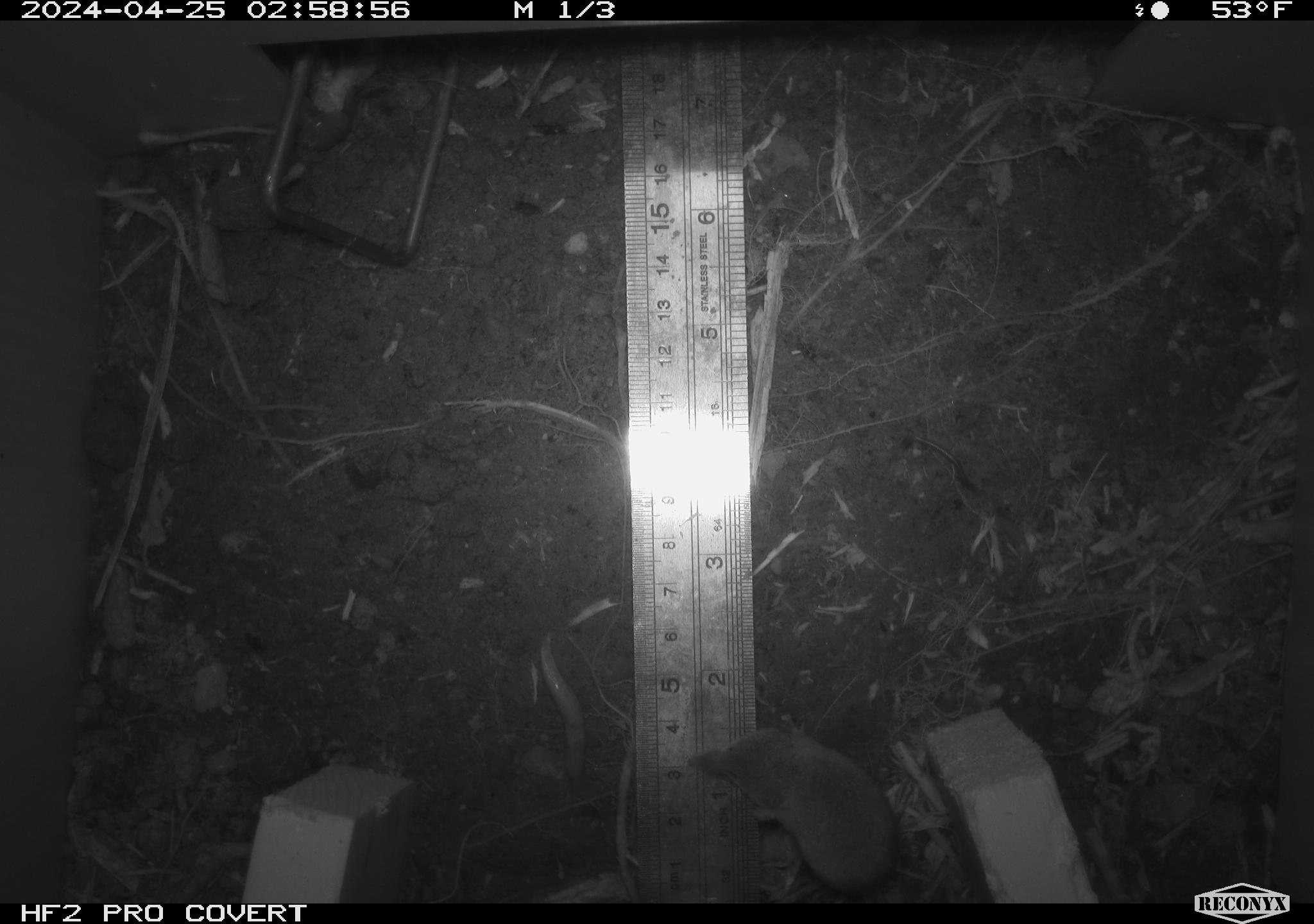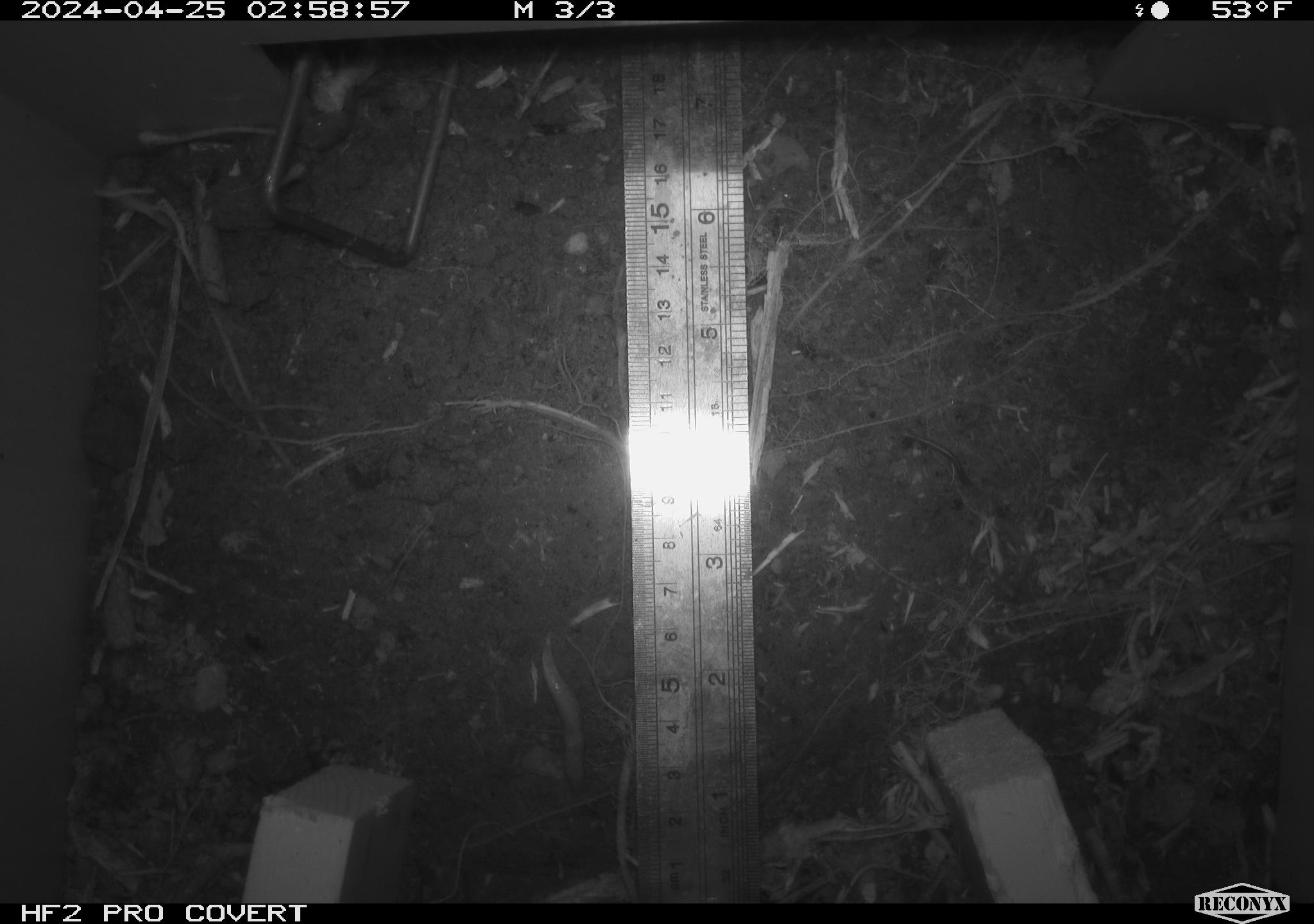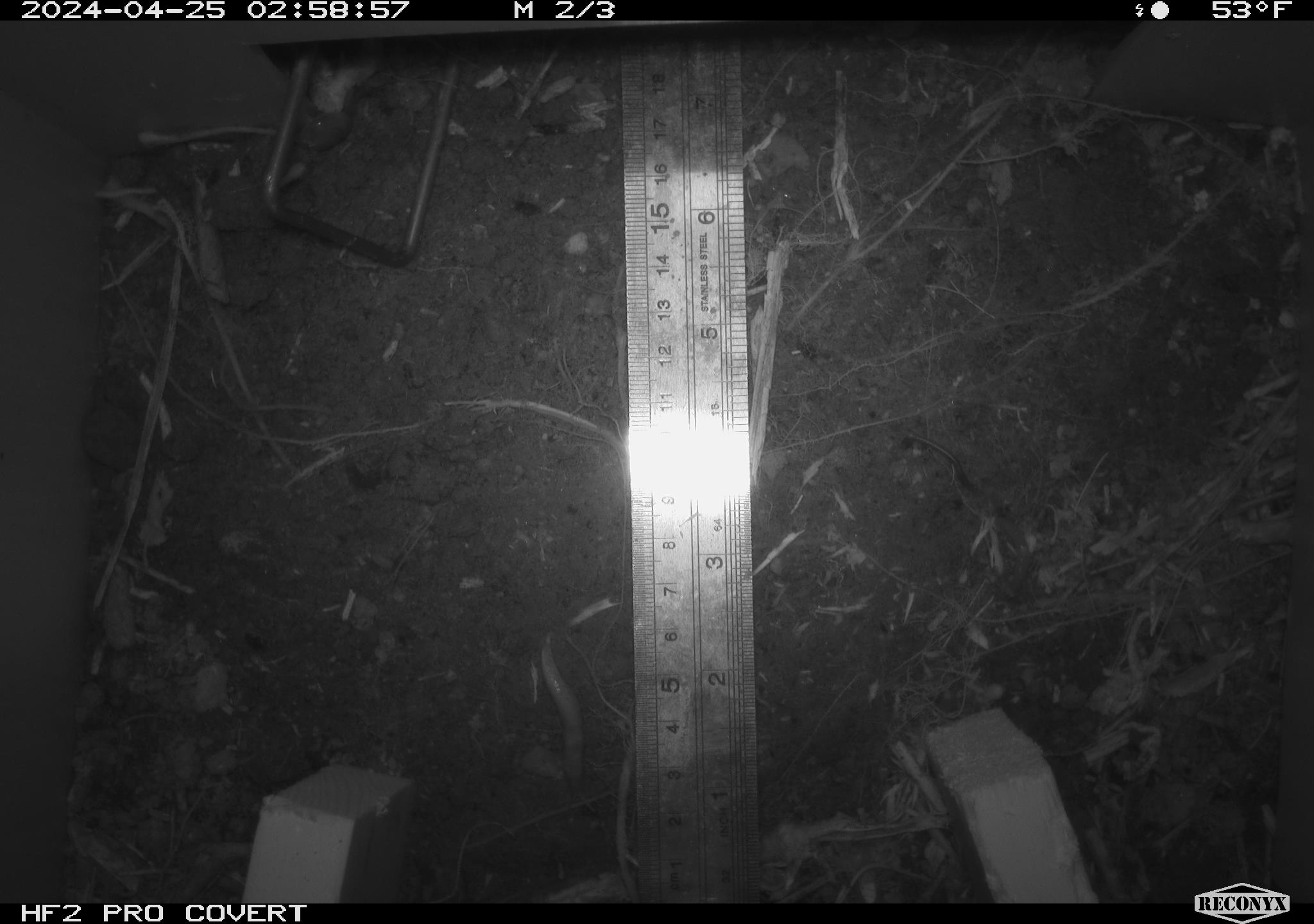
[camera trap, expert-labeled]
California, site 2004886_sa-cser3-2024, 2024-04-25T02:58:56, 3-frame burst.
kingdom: Animalia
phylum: Chordata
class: Mammalia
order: Eulipotyphla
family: Soricidae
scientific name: Soricidae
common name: shrews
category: soricidae family